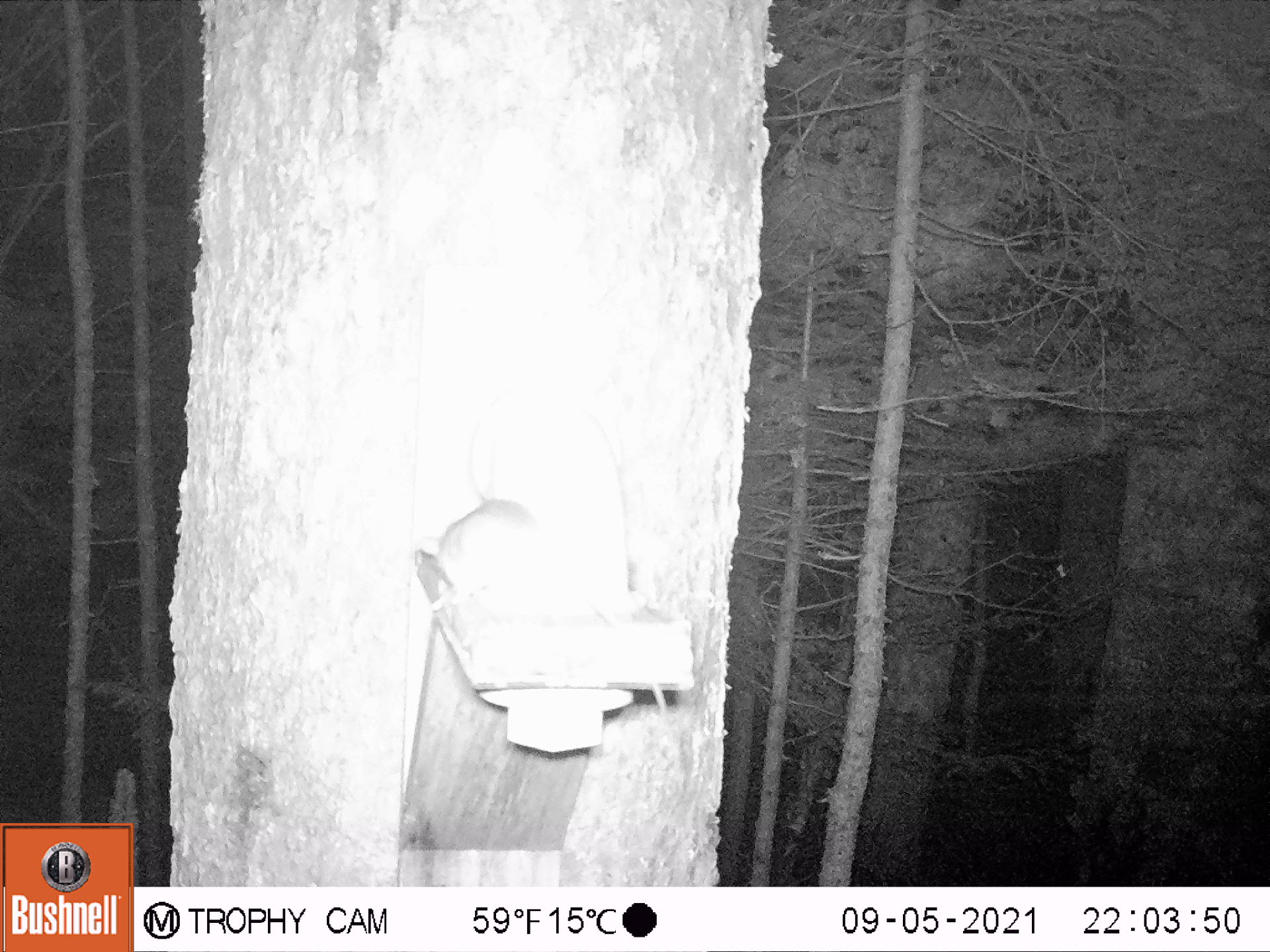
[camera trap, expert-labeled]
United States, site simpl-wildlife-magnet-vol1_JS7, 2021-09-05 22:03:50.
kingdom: Animalia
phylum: Chordata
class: Mammalia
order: Rodentia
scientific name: Rodentia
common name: mouse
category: mouse sp.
Mouse sp. (mouse) (Rodentia).